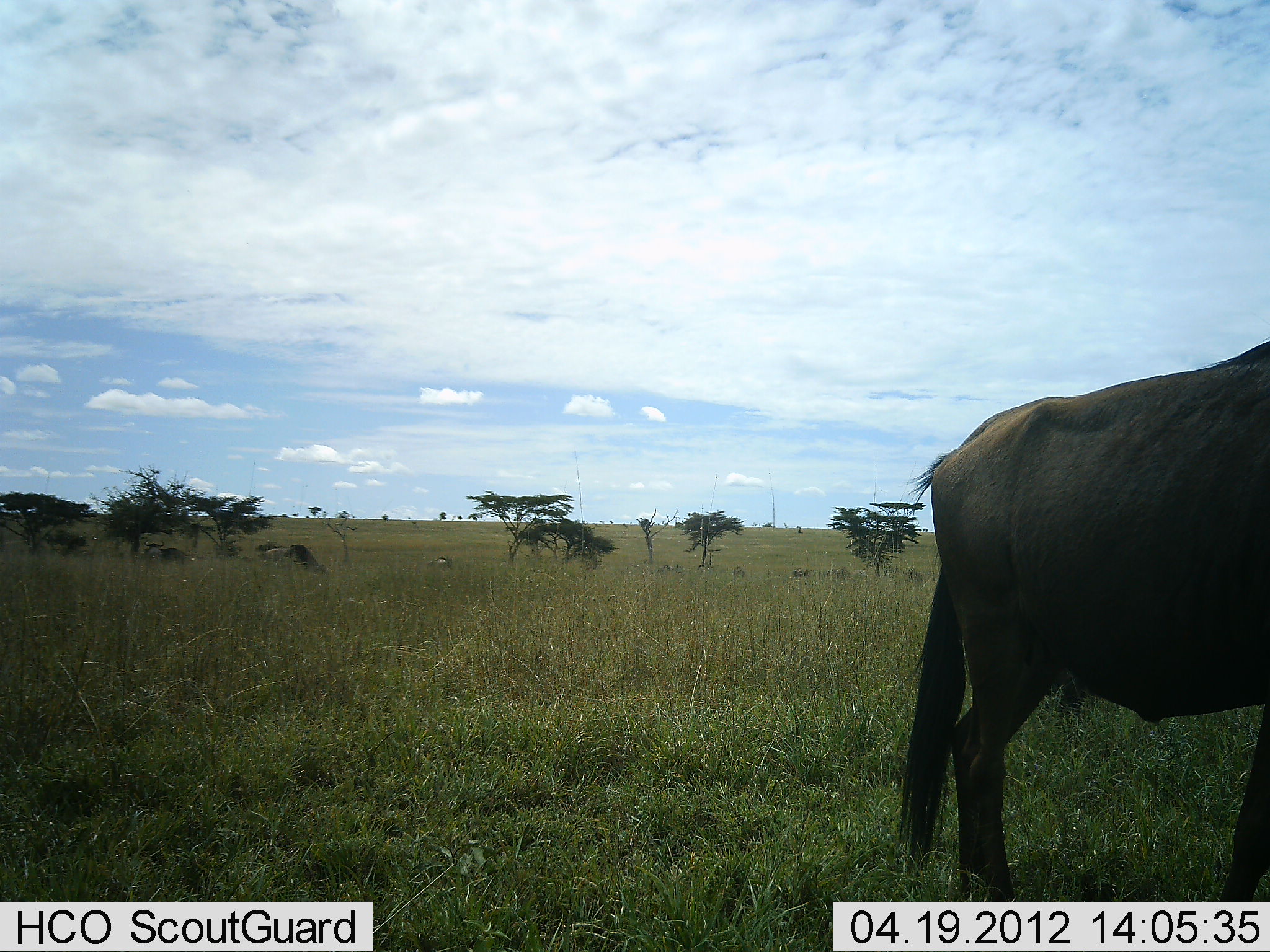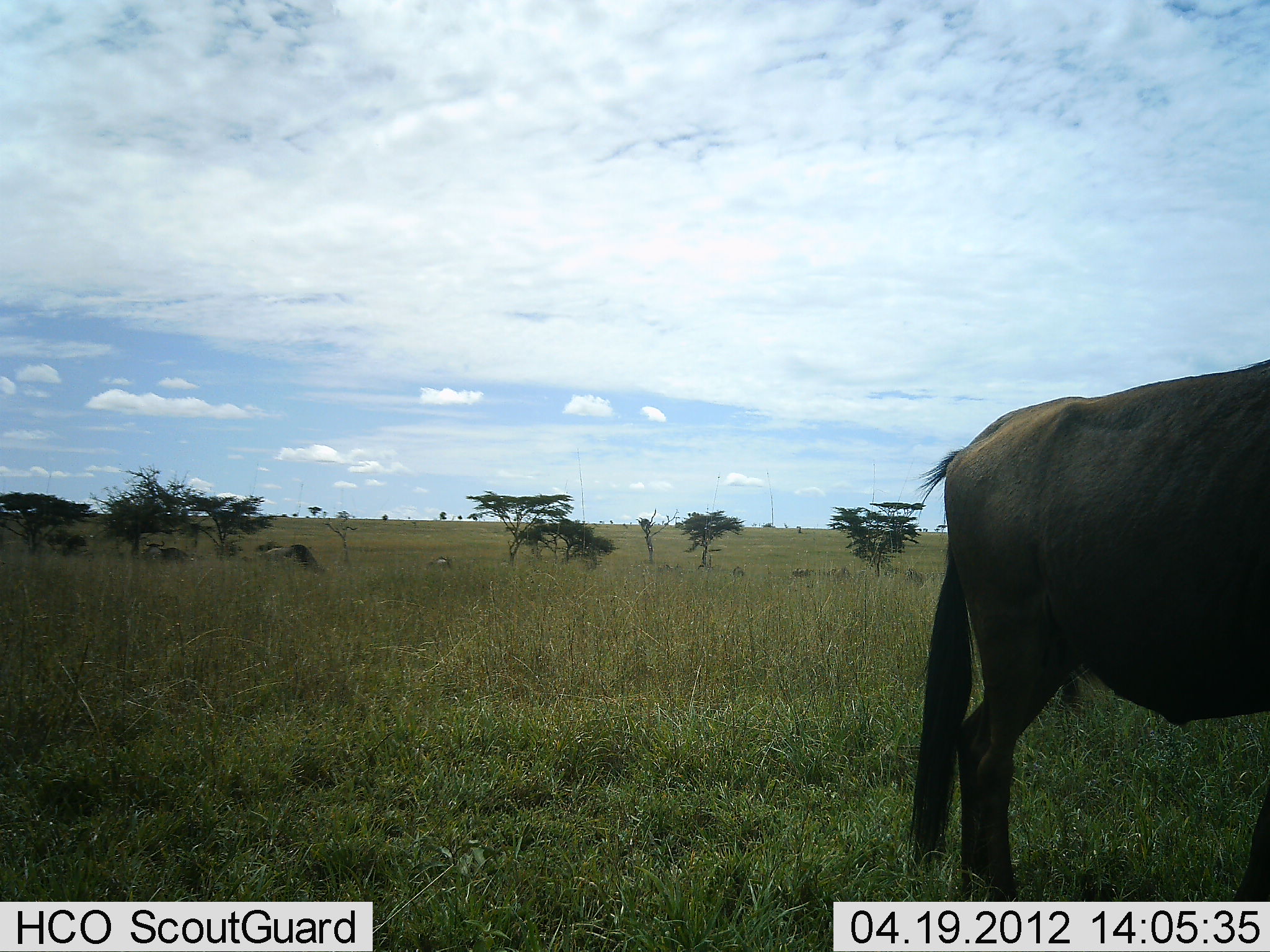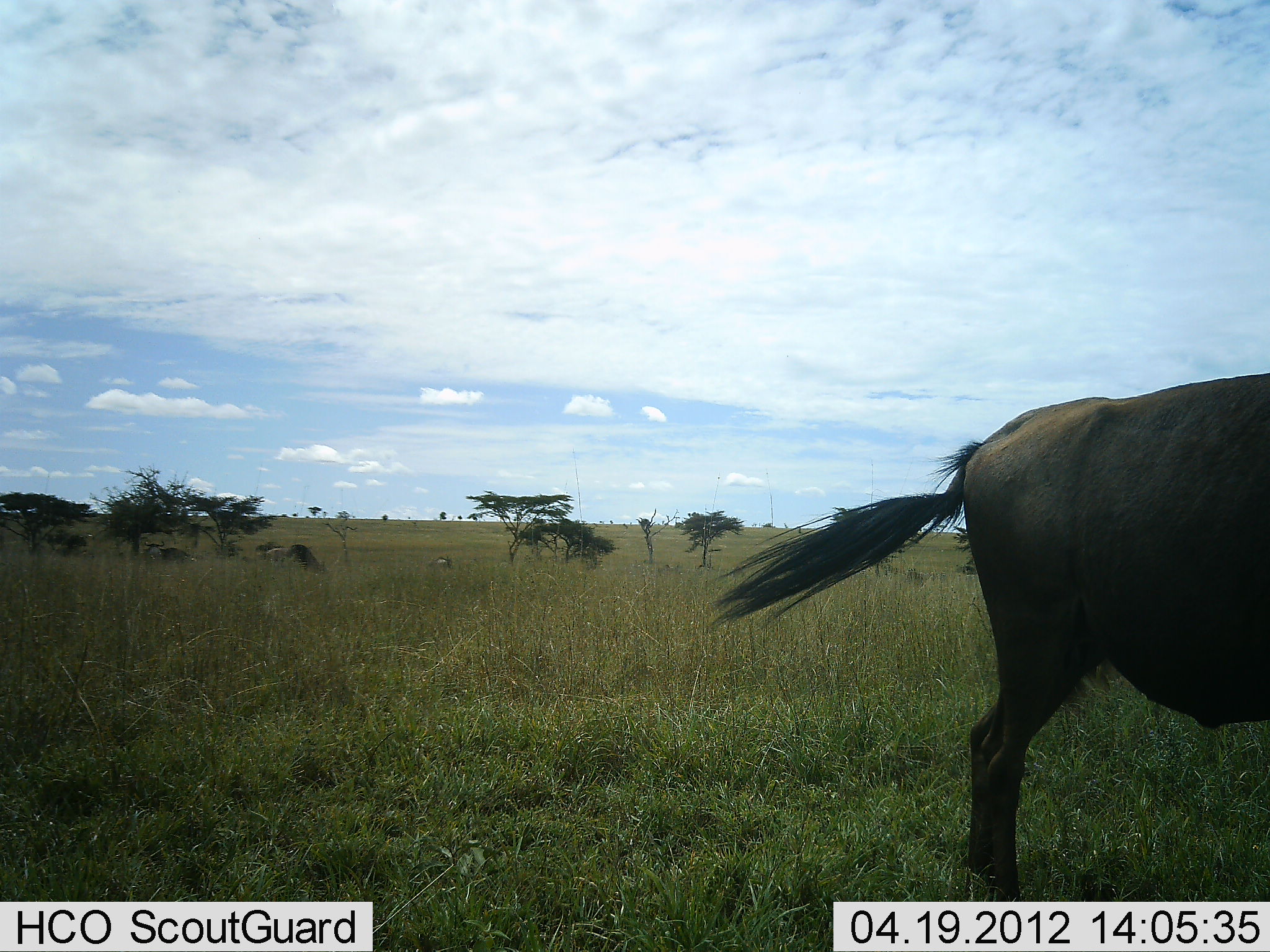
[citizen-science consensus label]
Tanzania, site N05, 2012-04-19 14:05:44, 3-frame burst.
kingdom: Animalia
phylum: Chordata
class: Mammalia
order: Artiodactyla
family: Bovidae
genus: Connochaetes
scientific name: Connochaetes taurinus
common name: blue wildebeest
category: wildebeest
Wildebeest (blue wildebeest) (Connochaetes taurinus), count 1. Behavior (volunteer vote fractions): standing 83%, resting 4%, moving 9%, interacting 0%. Young present (vote fraction): 0%. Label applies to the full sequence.